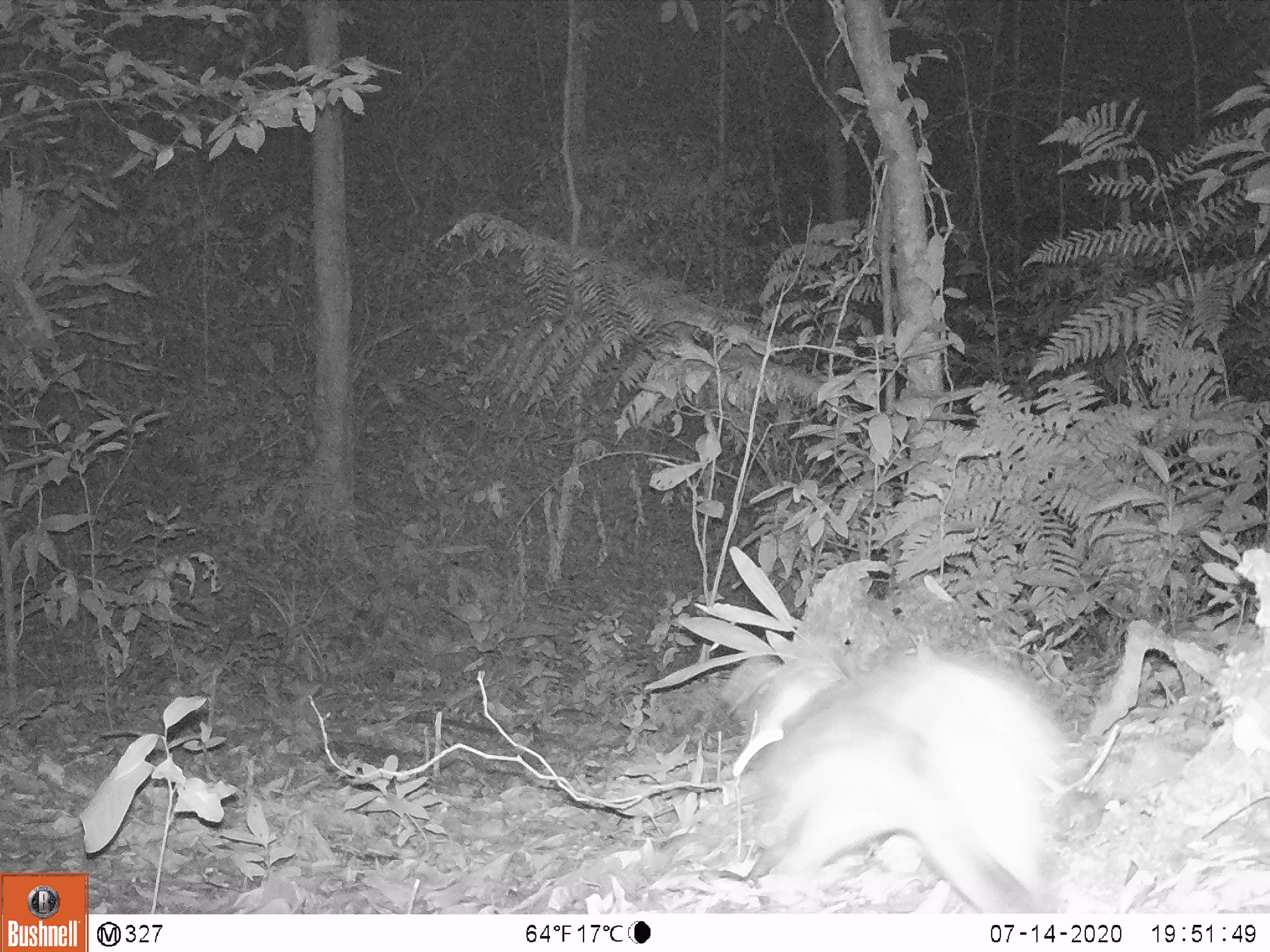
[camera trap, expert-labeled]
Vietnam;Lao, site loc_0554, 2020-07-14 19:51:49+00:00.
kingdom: Animalia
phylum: Chordata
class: Mammalia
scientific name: Mammalia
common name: mammal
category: unidentified small mammal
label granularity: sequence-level